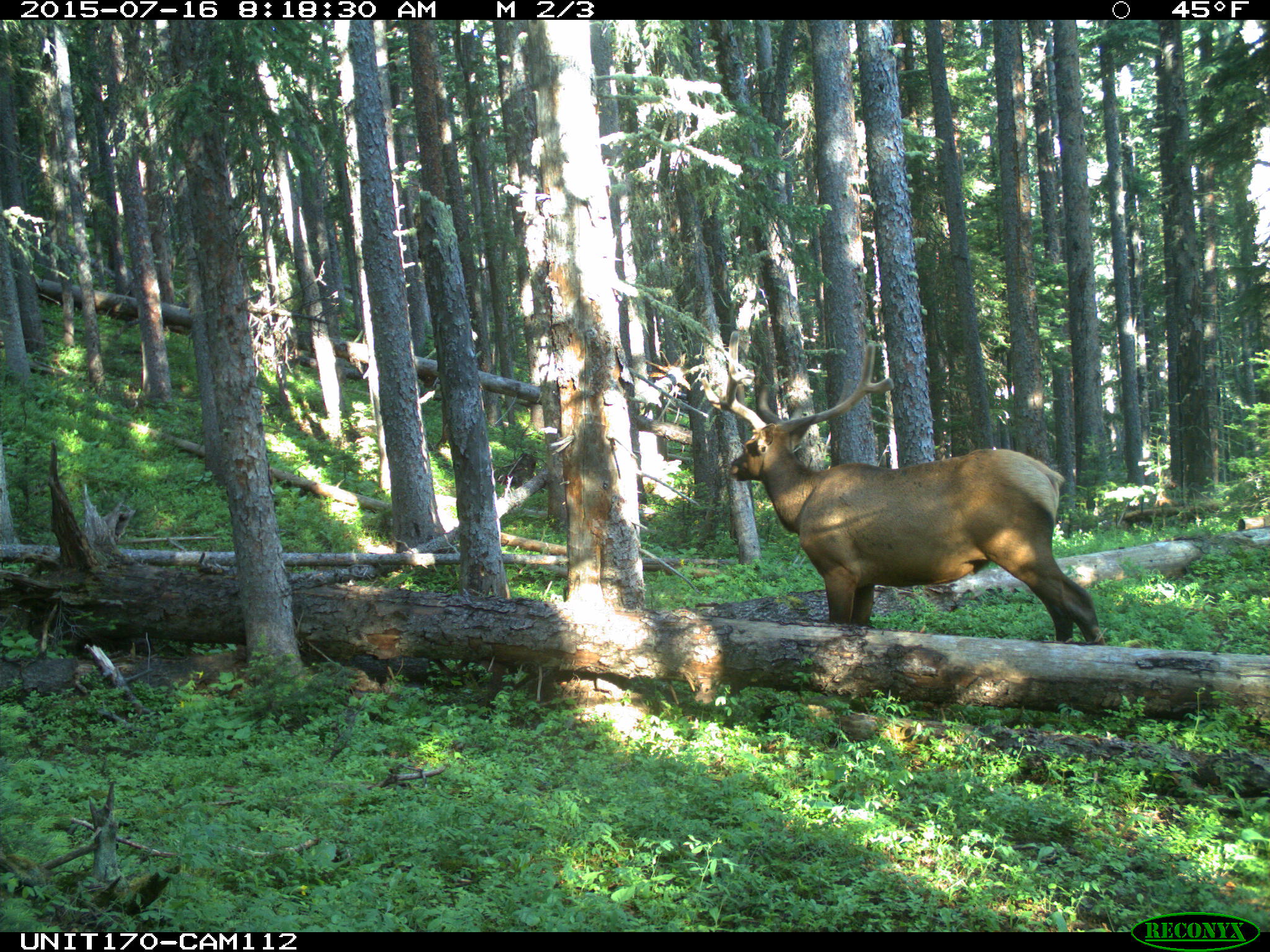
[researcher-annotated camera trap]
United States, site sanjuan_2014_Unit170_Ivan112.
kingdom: Animalia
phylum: Chordata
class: Mammalia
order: Artiodactyla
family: Cervidae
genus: Cervus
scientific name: Cervus elaphus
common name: red deer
Cervus elaphus (red deer).